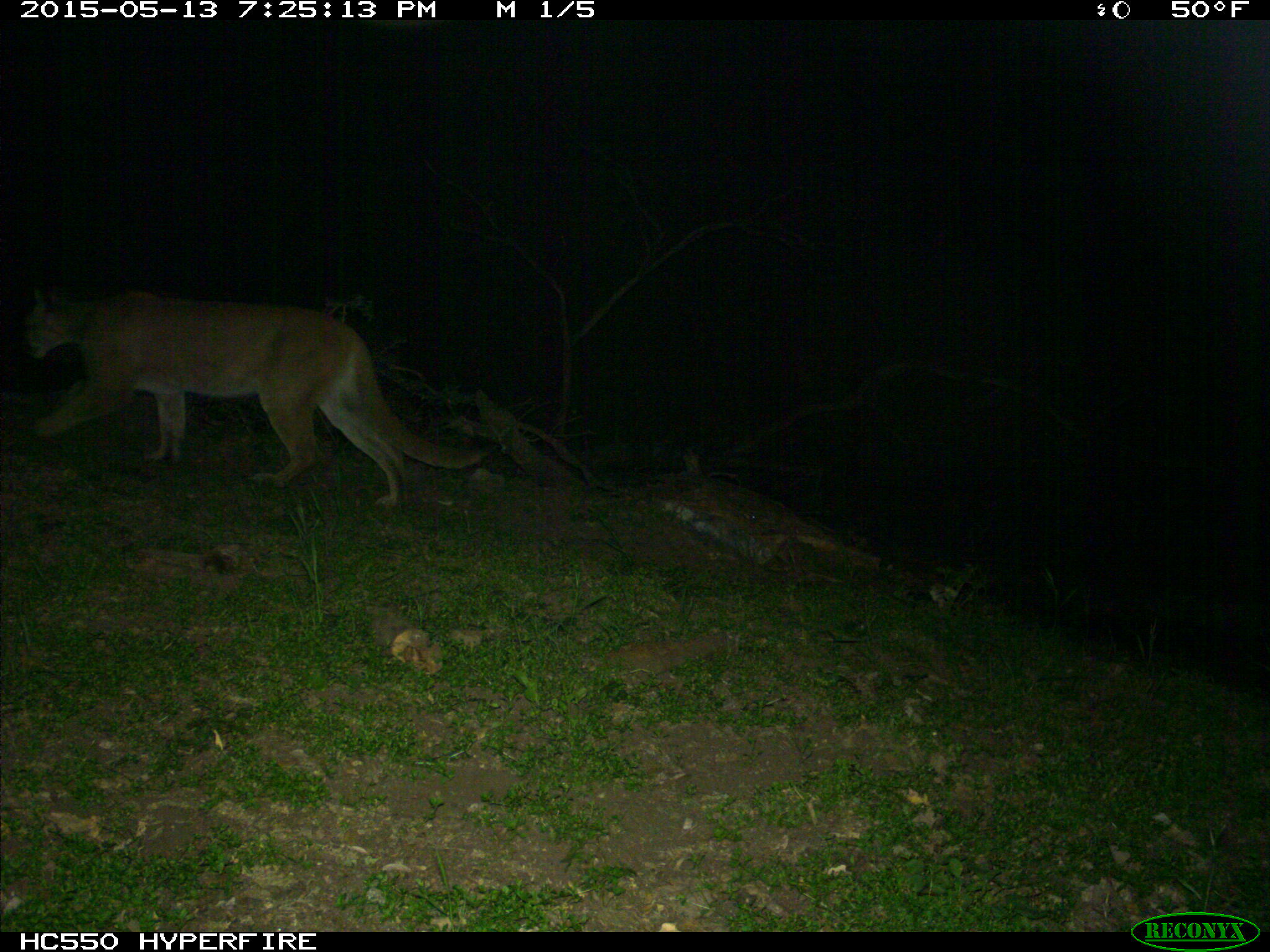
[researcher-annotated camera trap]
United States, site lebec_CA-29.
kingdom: Animalia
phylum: Chordata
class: Mammalia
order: Carnivora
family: Felidae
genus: Puma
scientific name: Puma concolor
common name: mountain lion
Puma concolor (mountain lion).